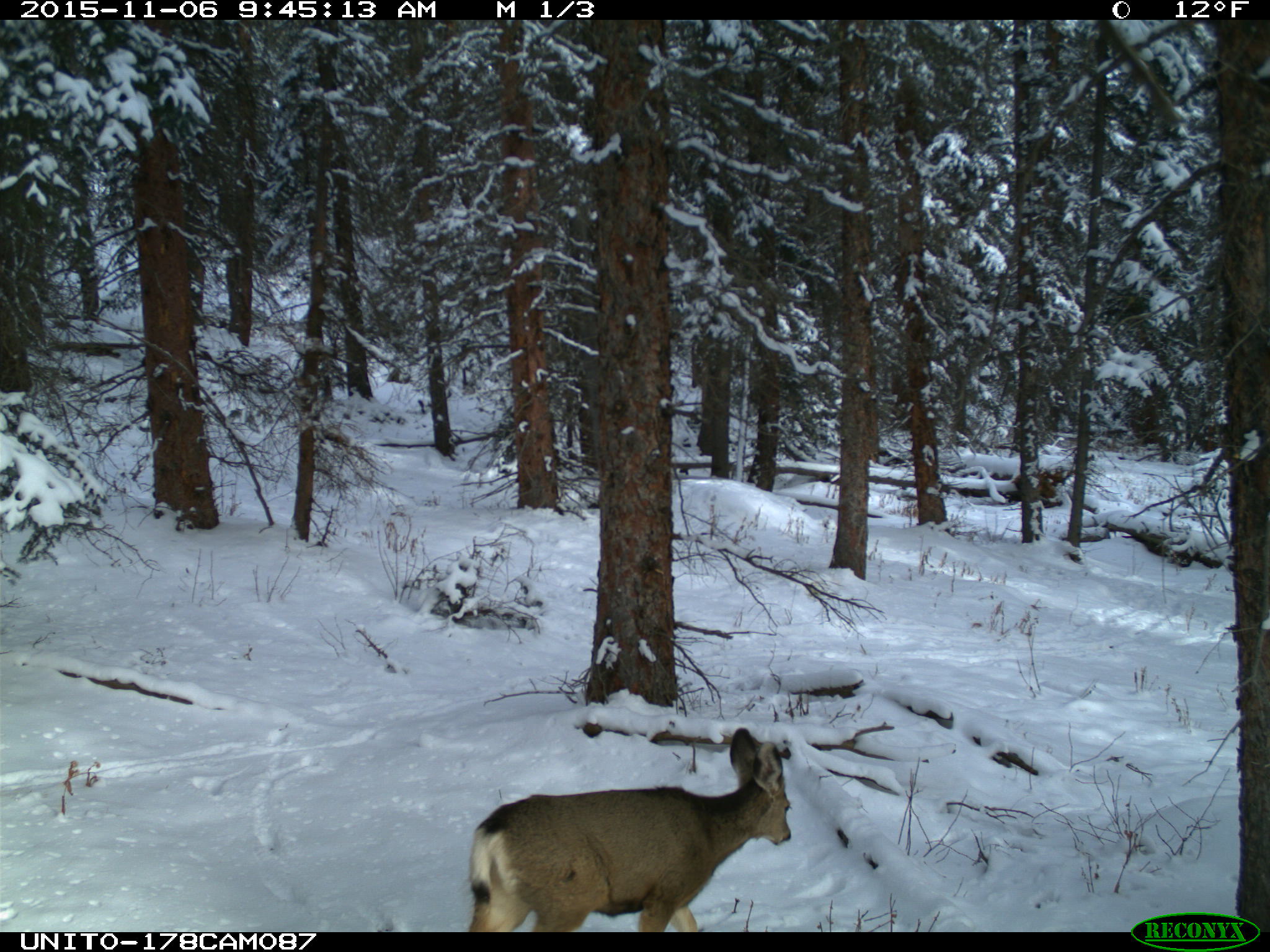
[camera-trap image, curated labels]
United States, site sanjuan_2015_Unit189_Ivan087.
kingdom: Animalia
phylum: Chordata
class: Mammalia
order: Artiodactyla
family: Cervidae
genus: Odocoileus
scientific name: Odocoileus hemionus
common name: mule deer